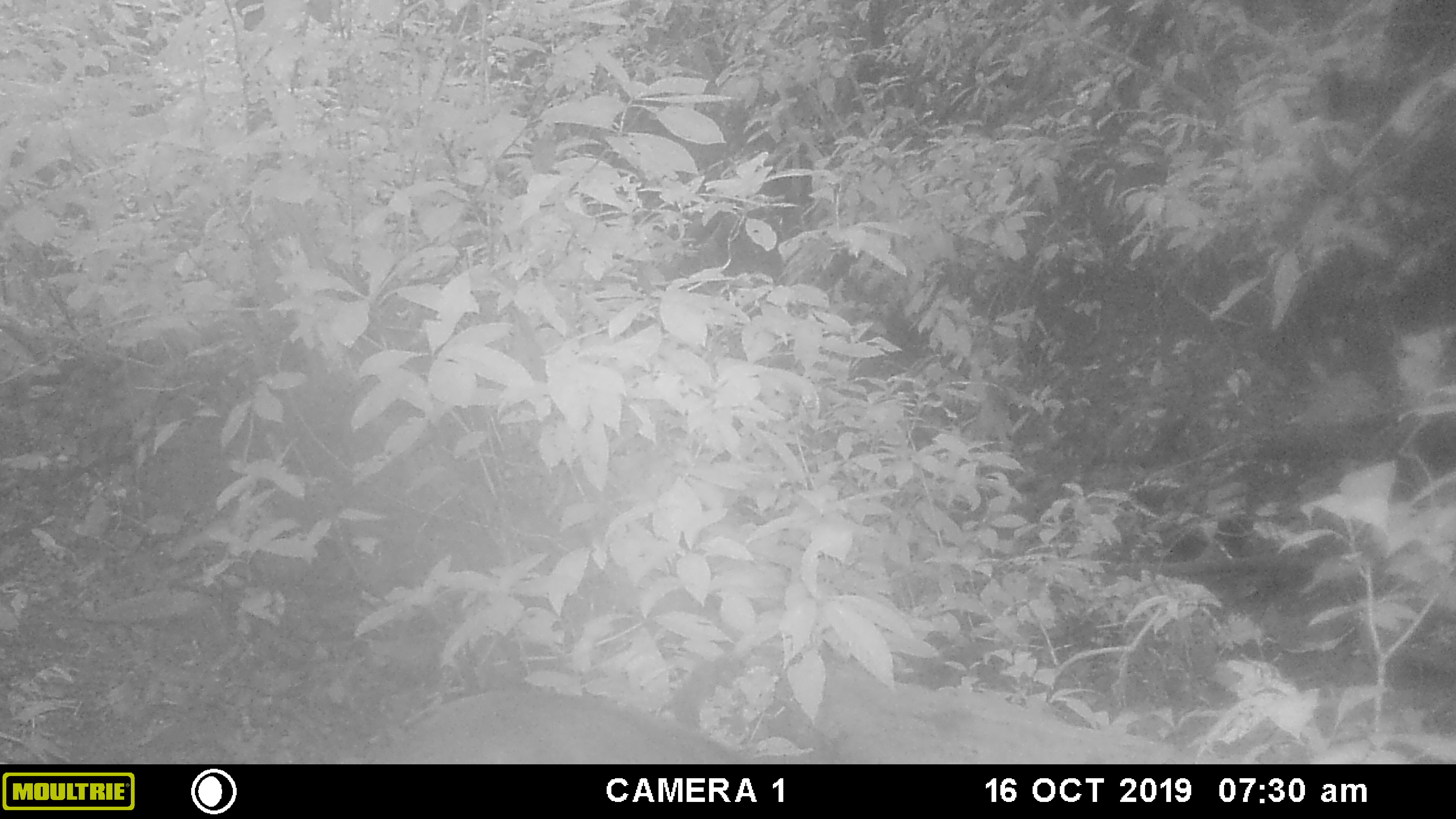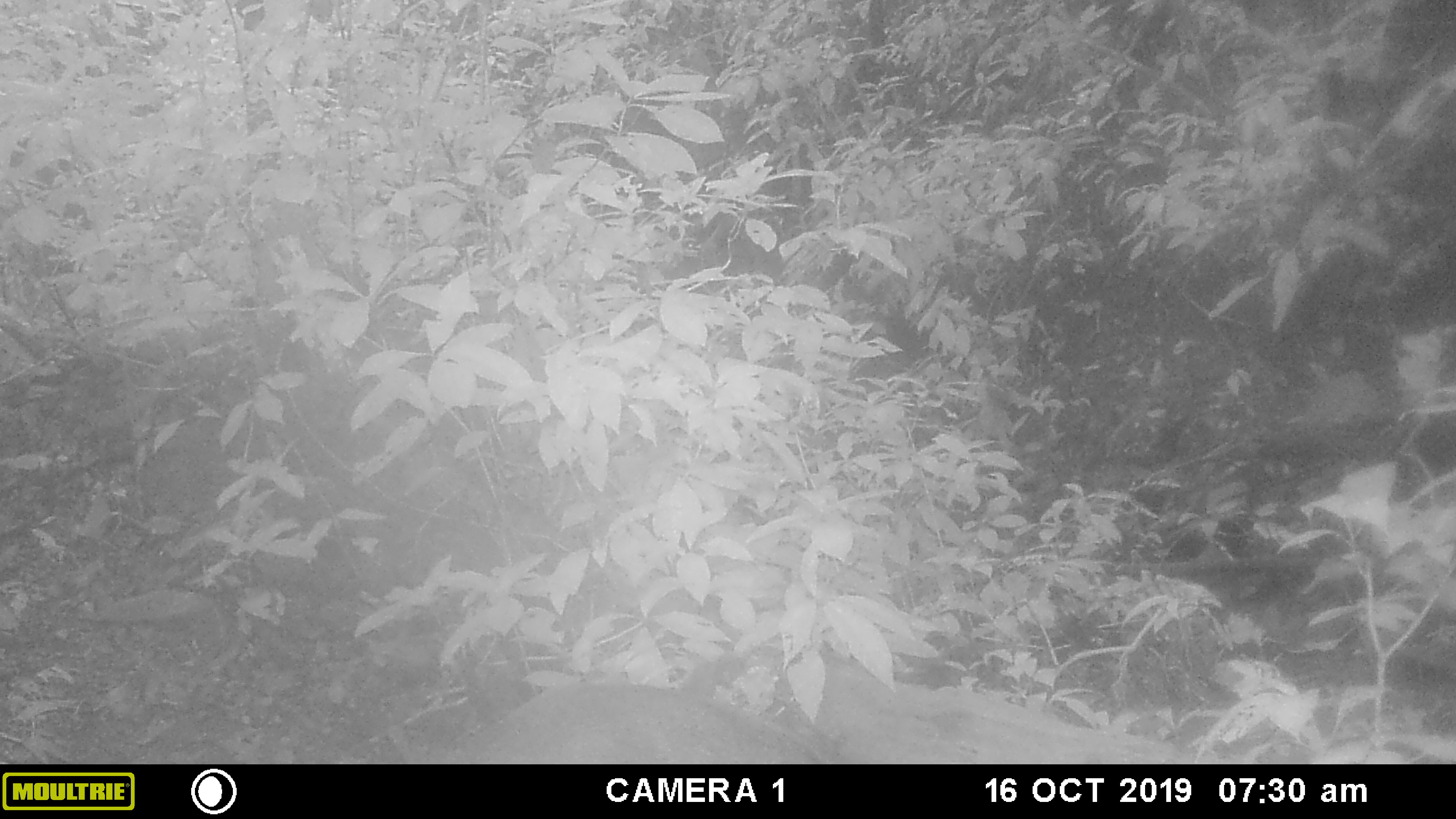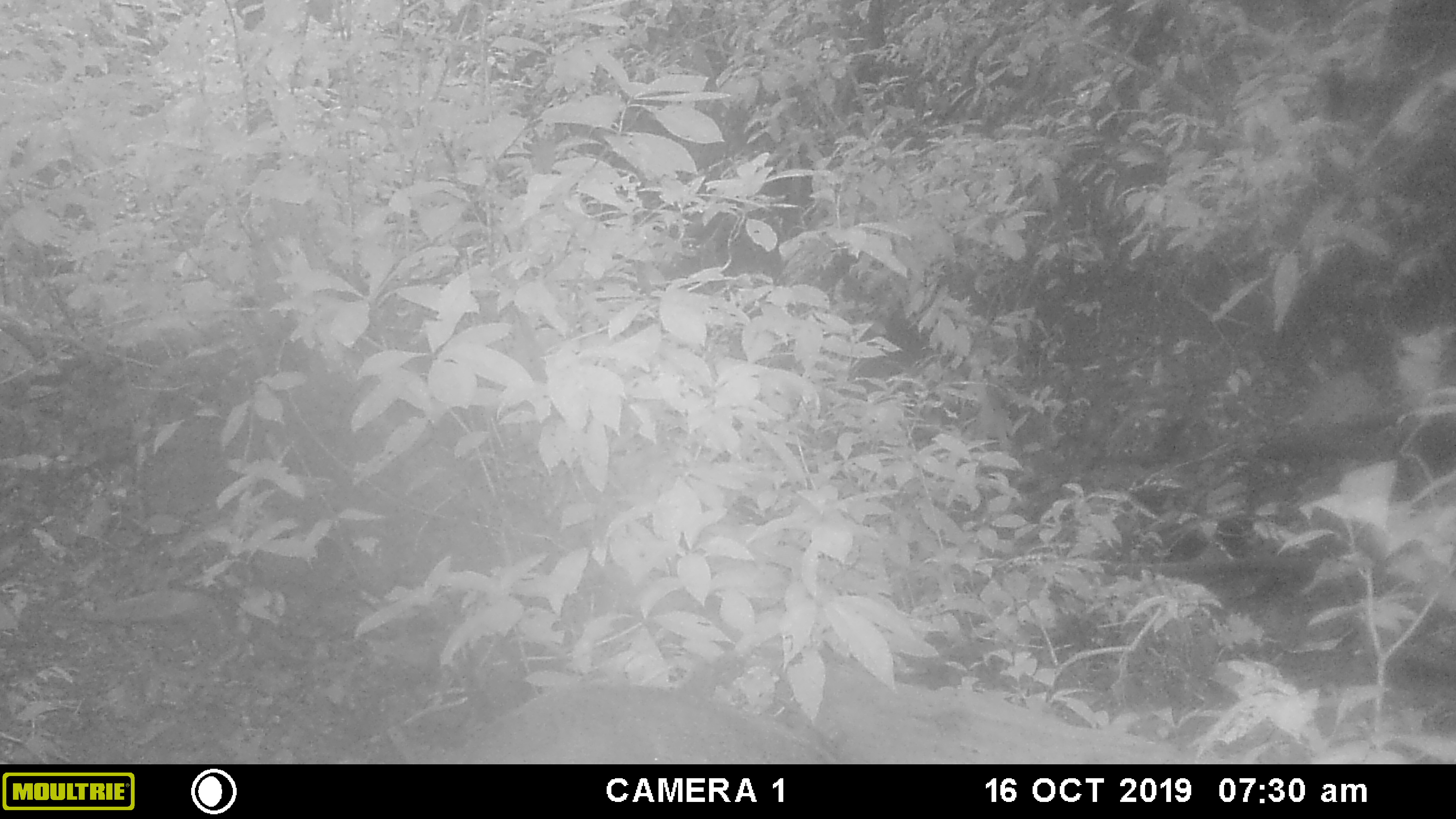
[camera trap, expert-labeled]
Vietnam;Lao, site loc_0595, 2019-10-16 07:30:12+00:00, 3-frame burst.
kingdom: Animalia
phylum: Chordata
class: Mammalia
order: Artiodactyla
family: Suidae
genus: Sus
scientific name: Sus scrofa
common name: eurasian wild pig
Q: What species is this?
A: Eurasian wild pig (Sus scrofa).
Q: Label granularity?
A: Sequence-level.